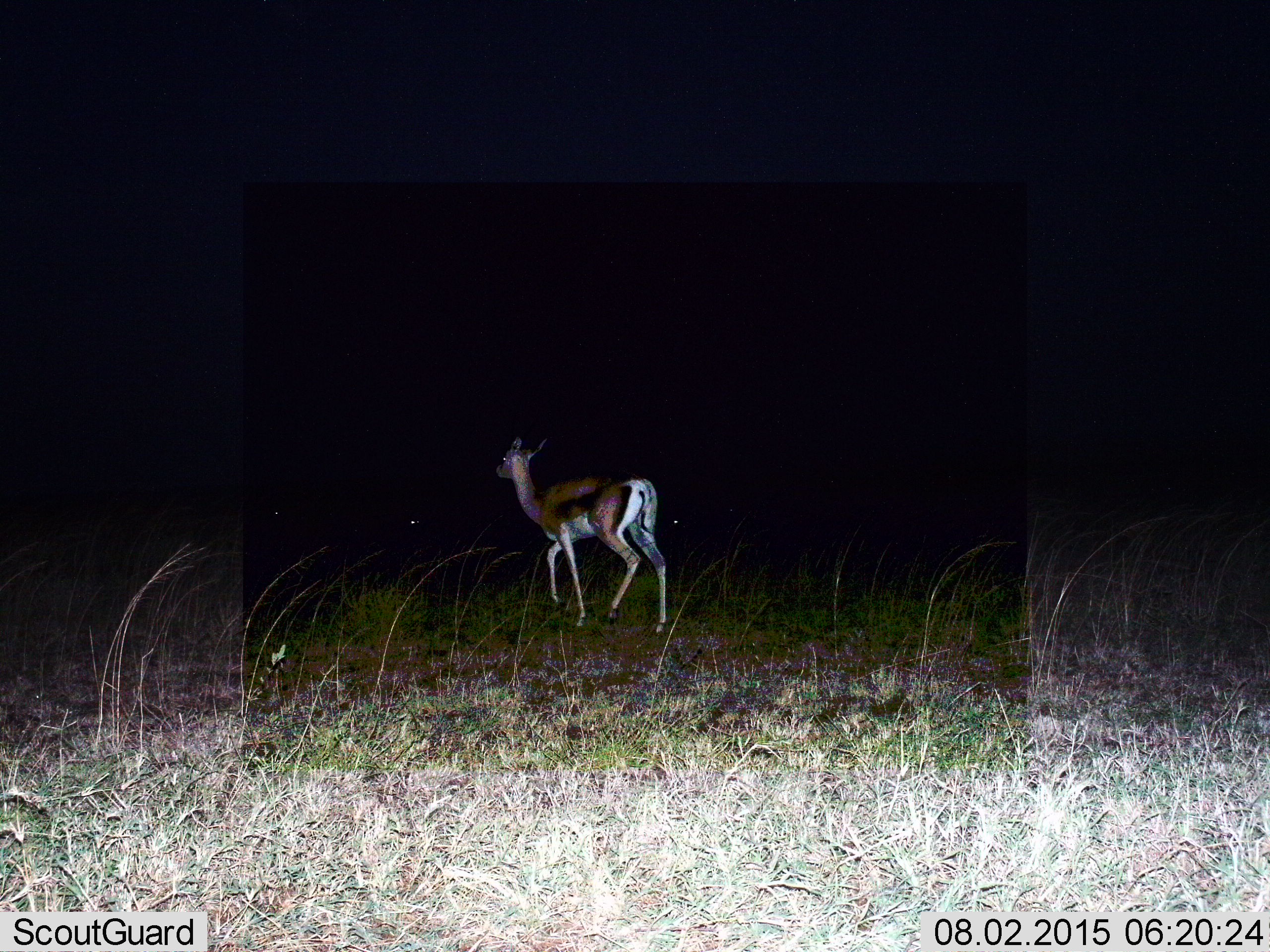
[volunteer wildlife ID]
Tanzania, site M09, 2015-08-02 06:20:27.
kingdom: Animalia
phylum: Chordata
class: Mammalia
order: Artiodactyla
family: Bovidae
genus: Eudorcas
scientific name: Eudorcas thomsonii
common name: thomson's gazelle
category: gazellethomsons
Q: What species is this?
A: Gazellethomsons (thomson's gazelle) (Eudorcas thomsonii).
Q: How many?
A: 1.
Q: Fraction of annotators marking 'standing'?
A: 33%.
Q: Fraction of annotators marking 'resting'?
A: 17%.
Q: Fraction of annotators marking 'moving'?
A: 83%.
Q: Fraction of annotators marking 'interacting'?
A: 0%.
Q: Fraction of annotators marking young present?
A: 0%.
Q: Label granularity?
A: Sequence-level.